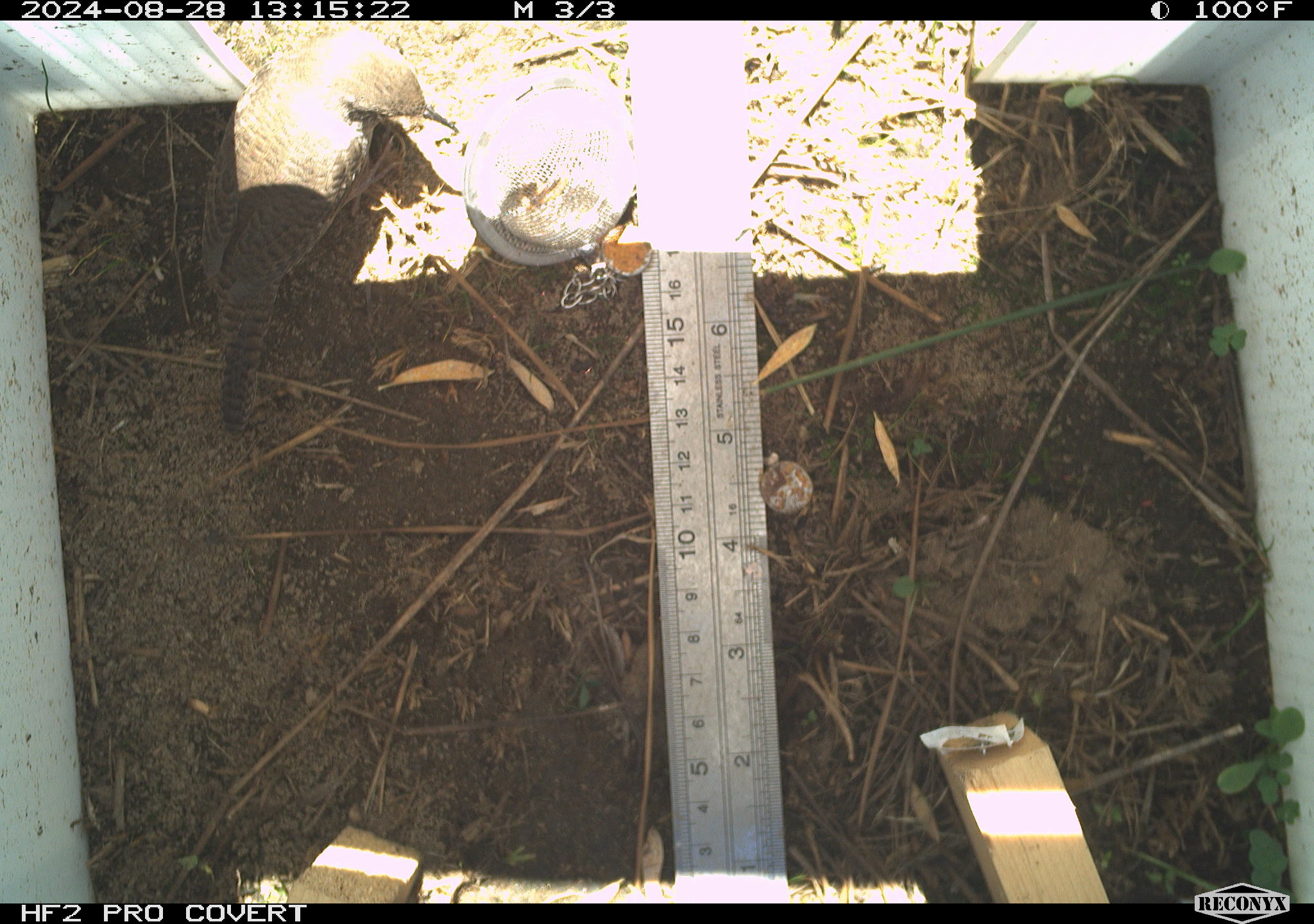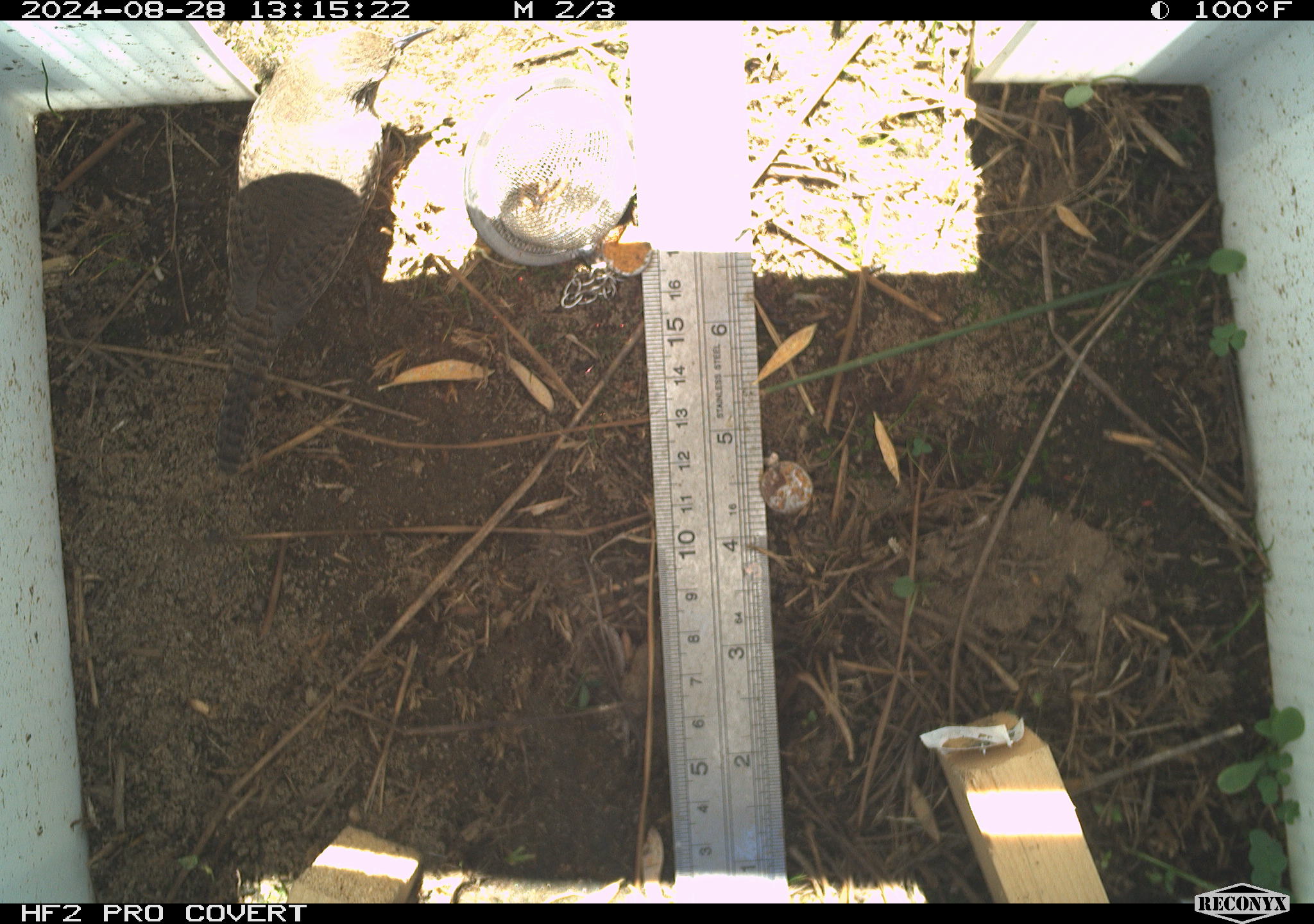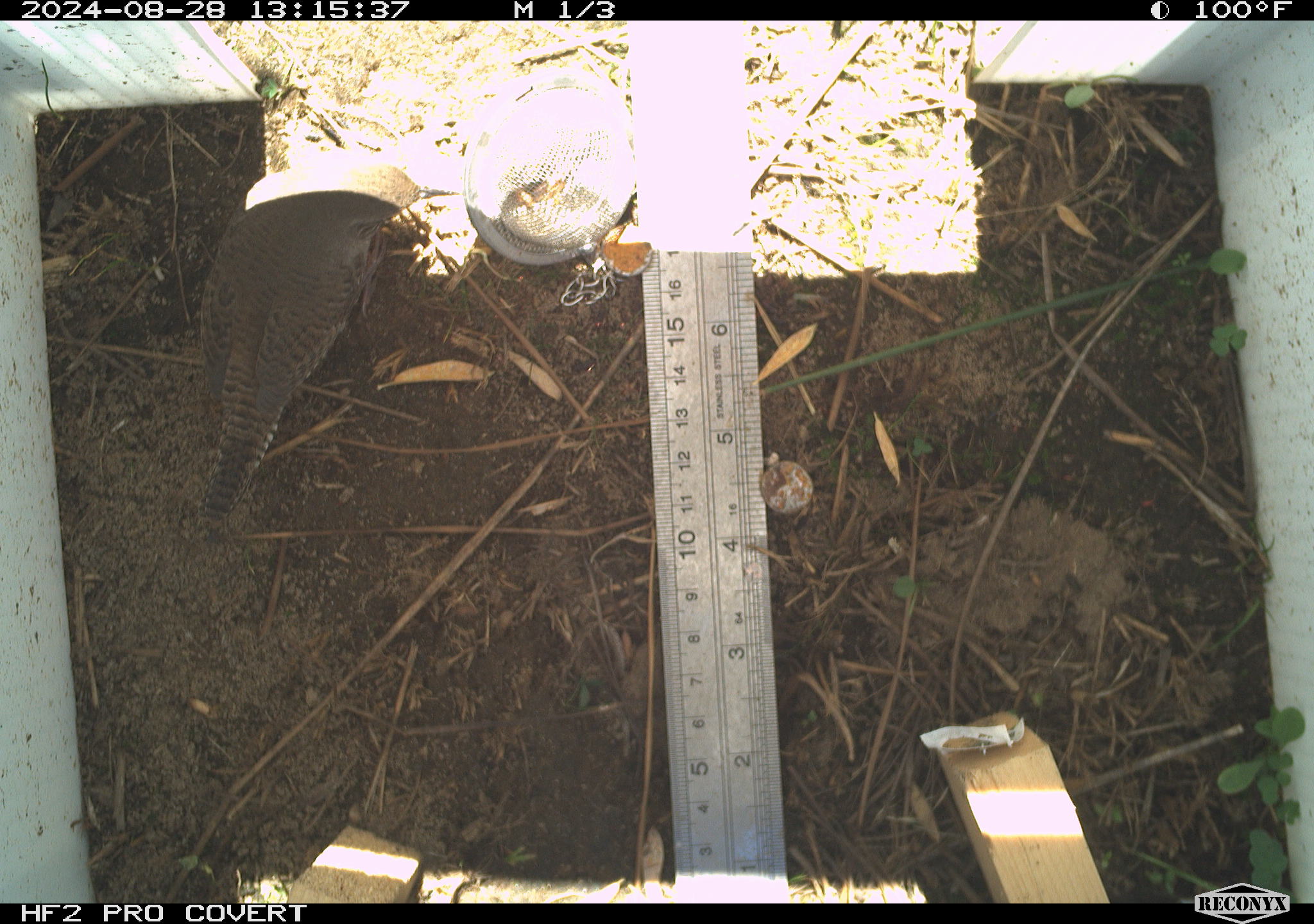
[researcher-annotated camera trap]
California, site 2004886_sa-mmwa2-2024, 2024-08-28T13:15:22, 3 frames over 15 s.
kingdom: Animalia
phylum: Chordata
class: Aves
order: Passeriformes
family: Troglodytidae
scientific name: Troglodytidae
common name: wren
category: troglodytidae family